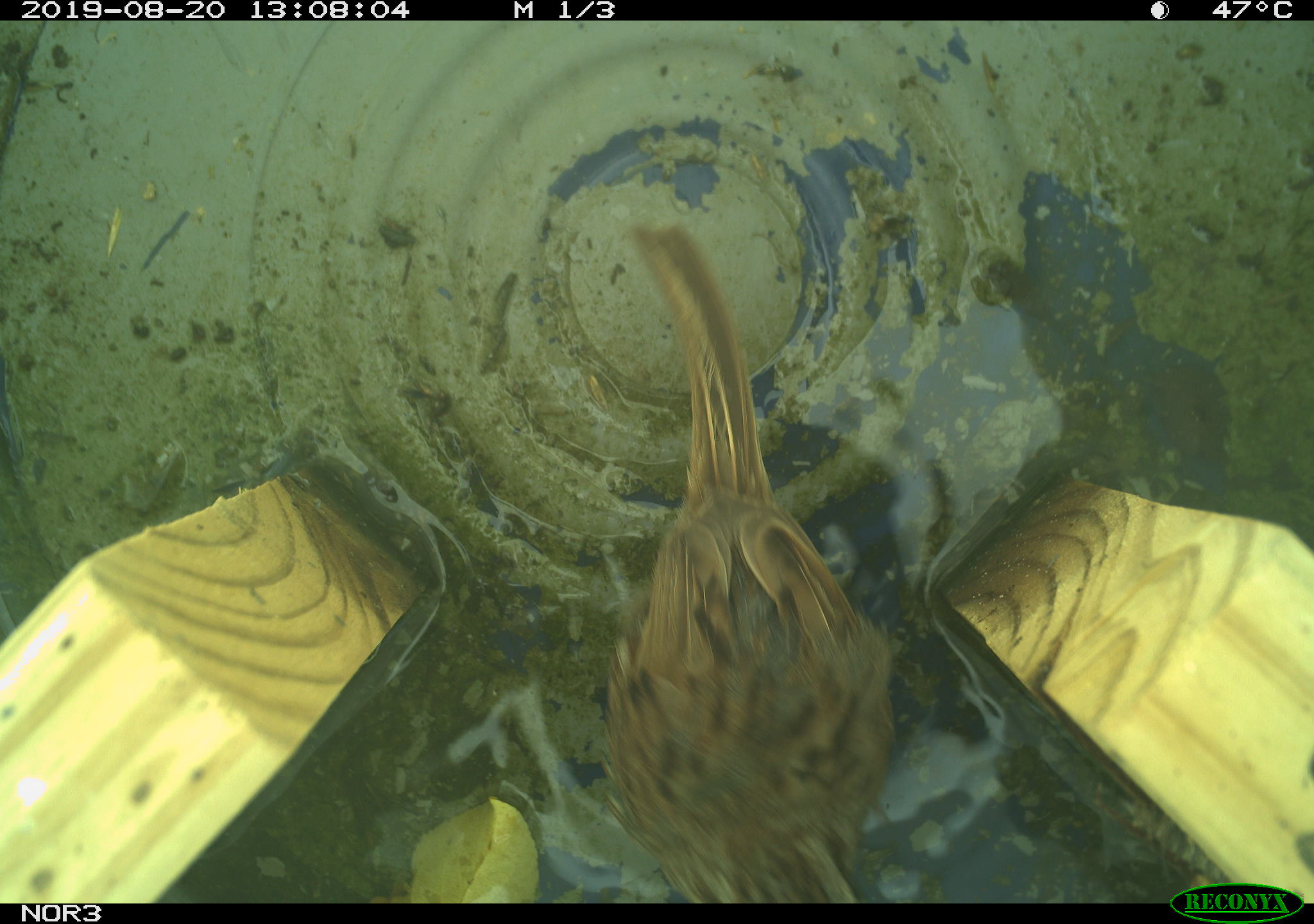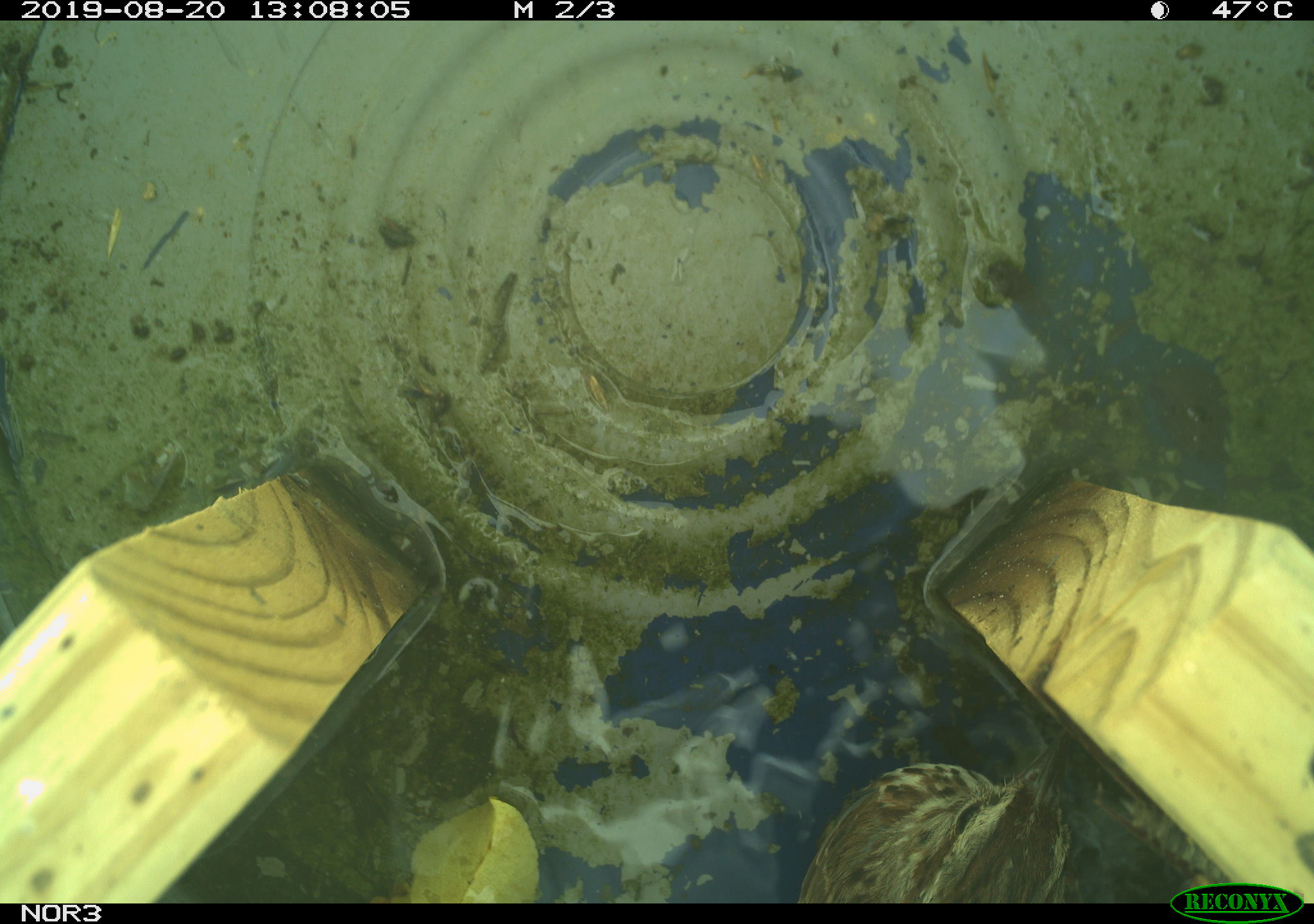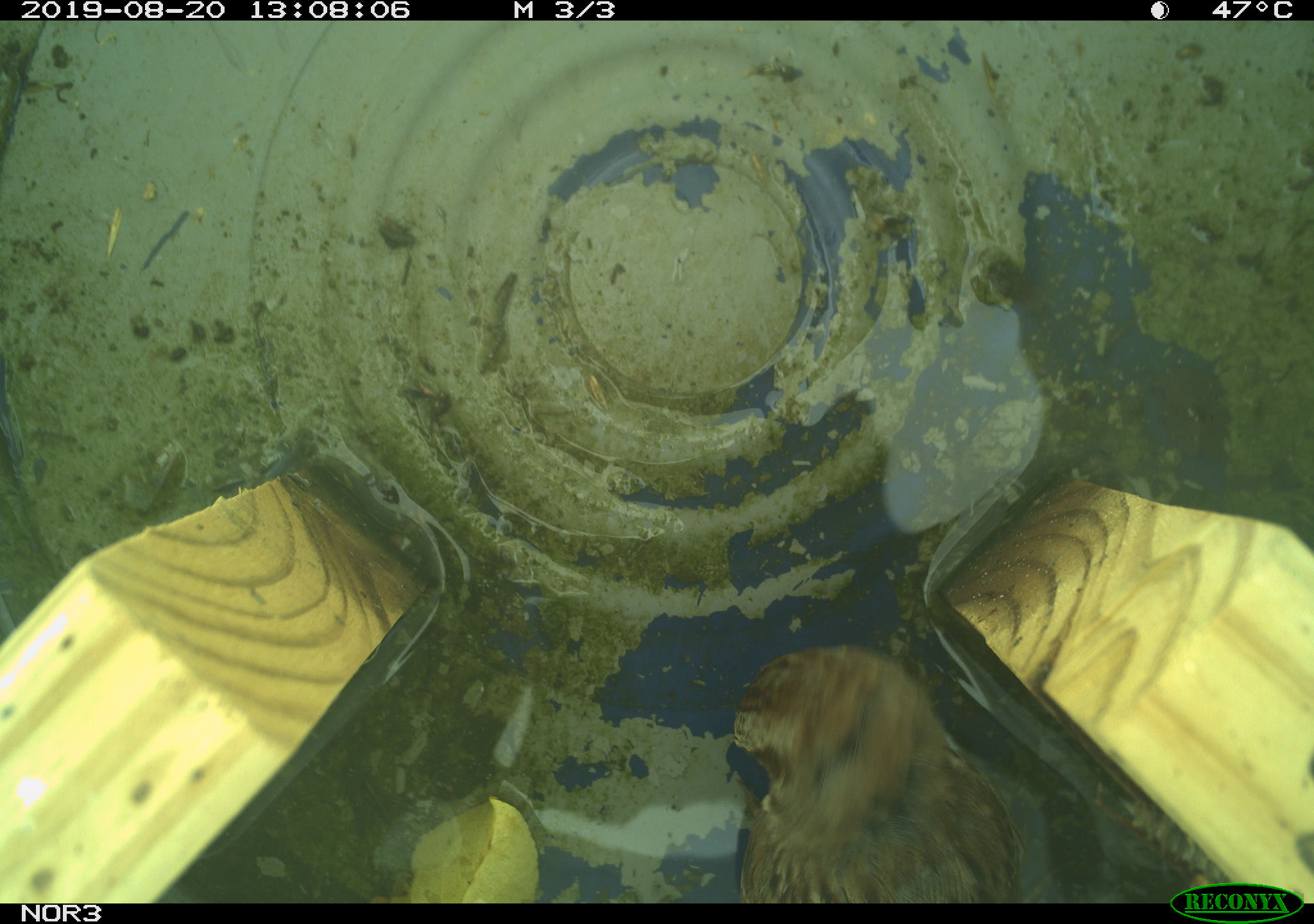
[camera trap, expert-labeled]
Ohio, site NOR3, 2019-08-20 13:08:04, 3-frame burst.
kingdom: Animalia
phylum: Chordata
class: Aves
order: Passeriformes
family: Passerellidae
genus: Melospiza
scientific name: Melospiza melodia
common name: song sparrow